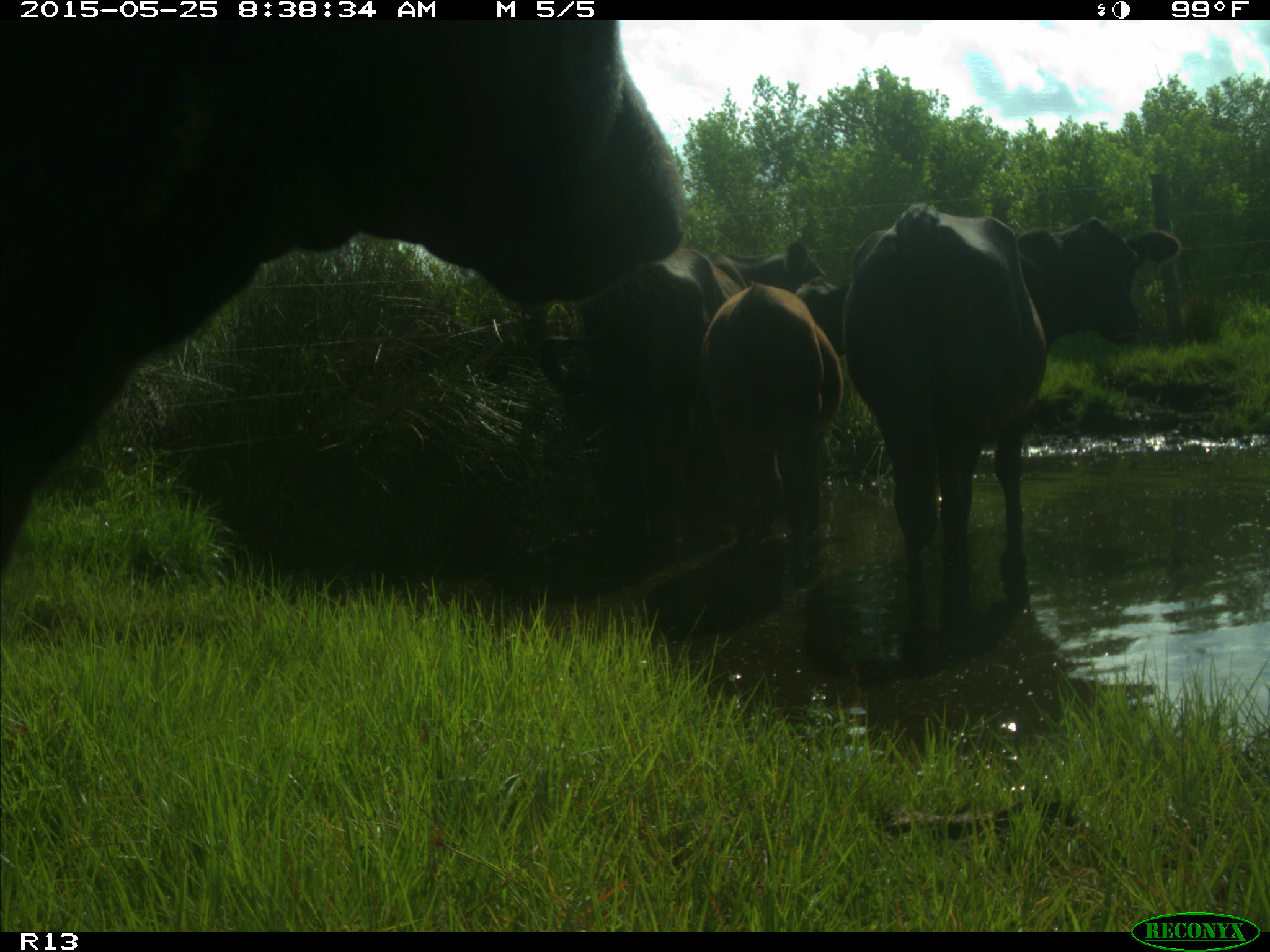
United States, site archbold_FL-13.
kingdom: Animalia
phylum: Chordata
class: Mammalia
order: Artiodactyla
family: Bovidae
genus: Bos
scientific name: Bos taurus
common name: domestic cow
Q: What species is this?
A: Bos taurus (domestic cow).